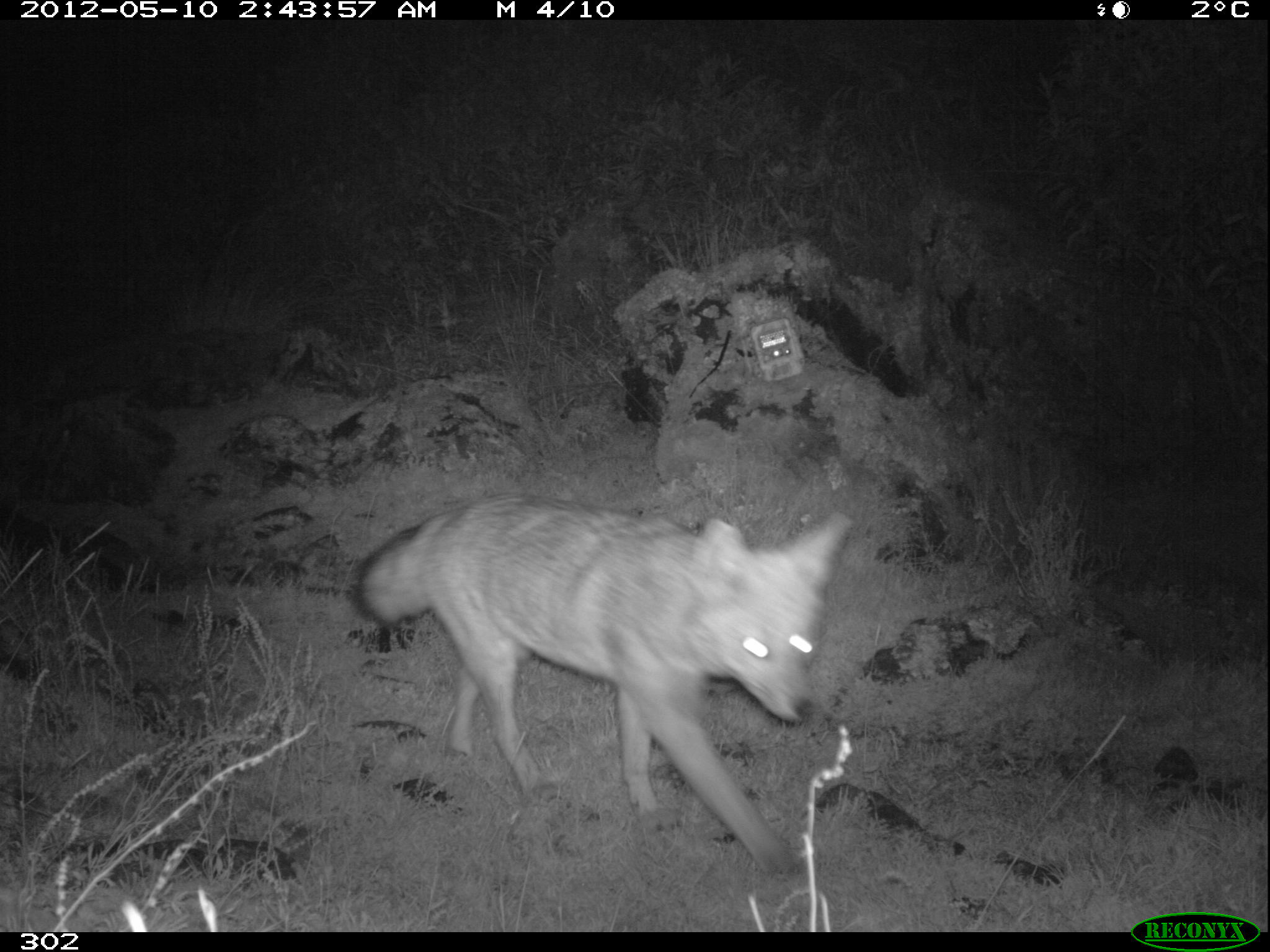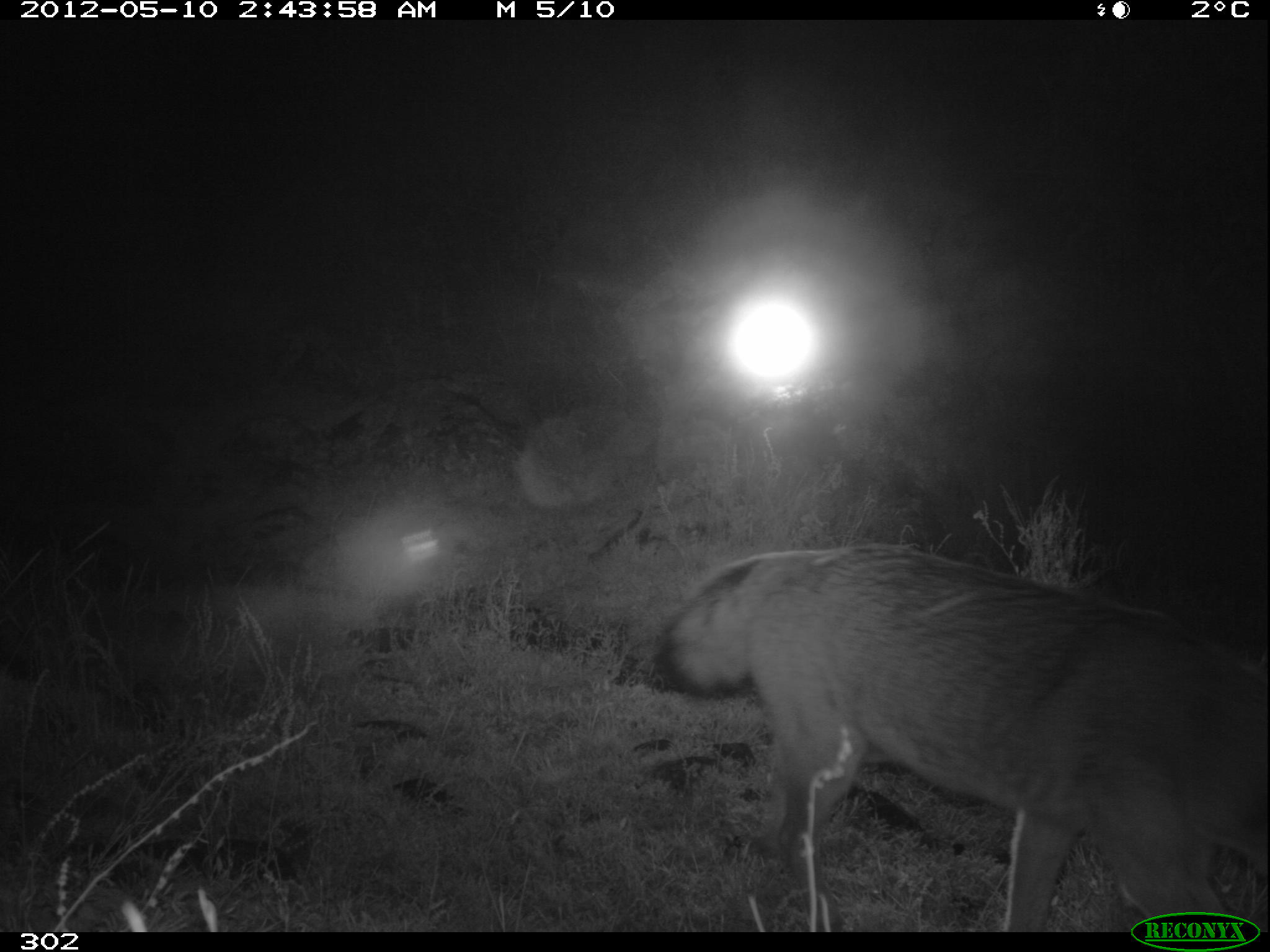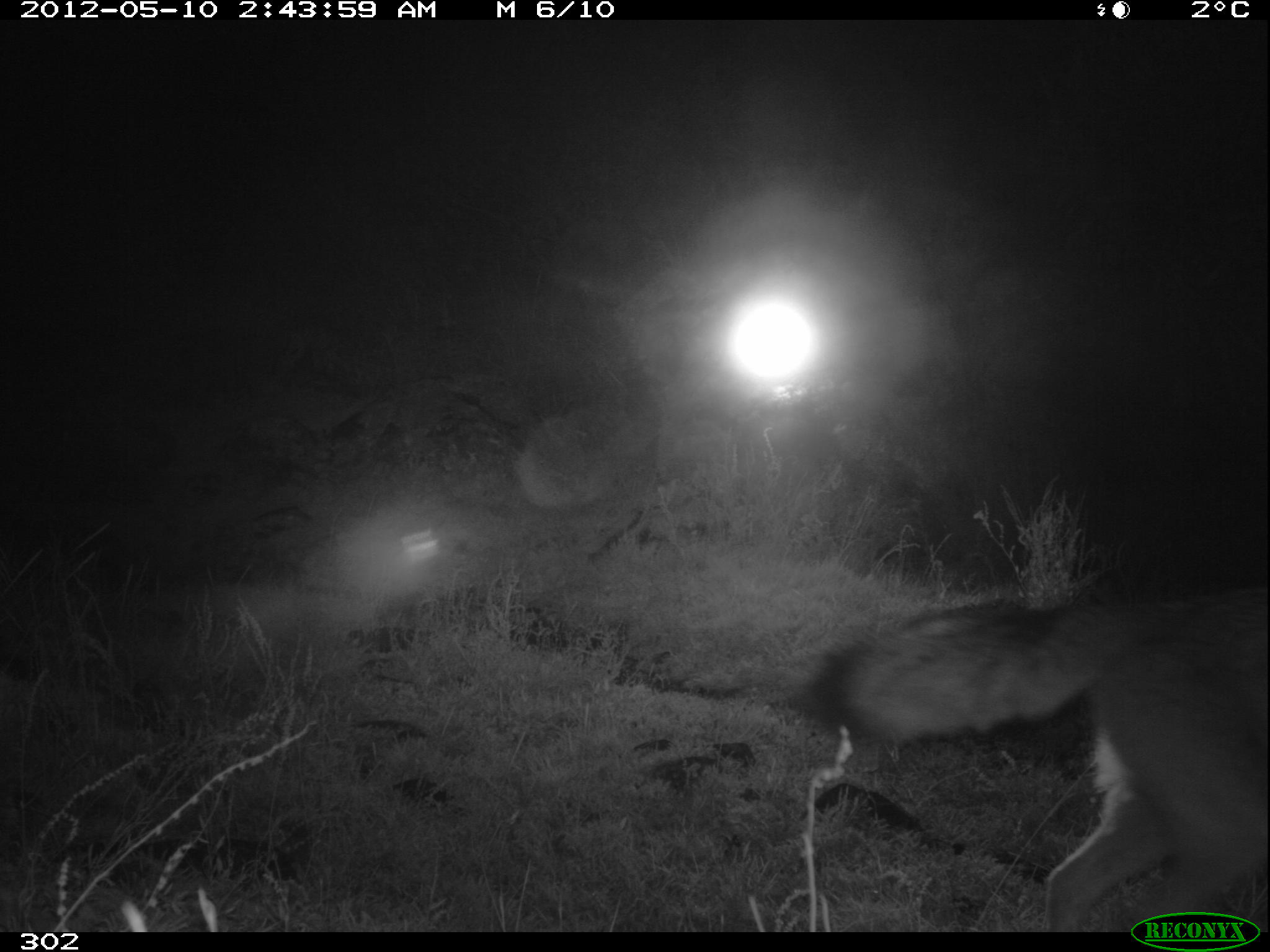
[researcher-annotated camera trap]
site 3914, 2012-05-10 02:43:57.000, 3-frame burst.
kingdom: Animalia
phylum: Chordata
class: Mammalia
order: Carnivora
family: Canidae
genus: Lycalopex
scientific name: Lycalopex culpaeus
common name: culpeo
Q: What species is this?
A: Lycalopex culpaeus (culpeo).